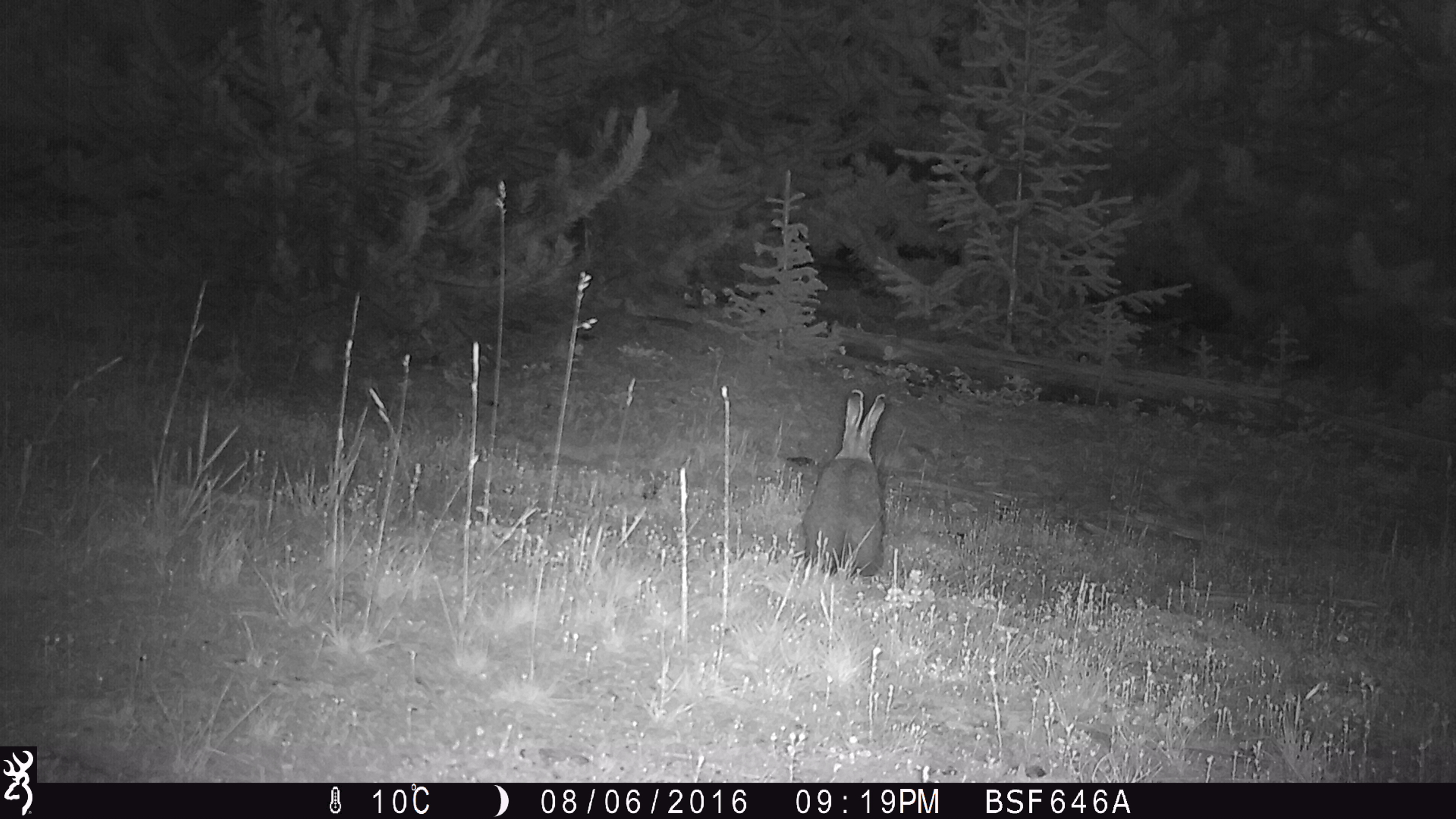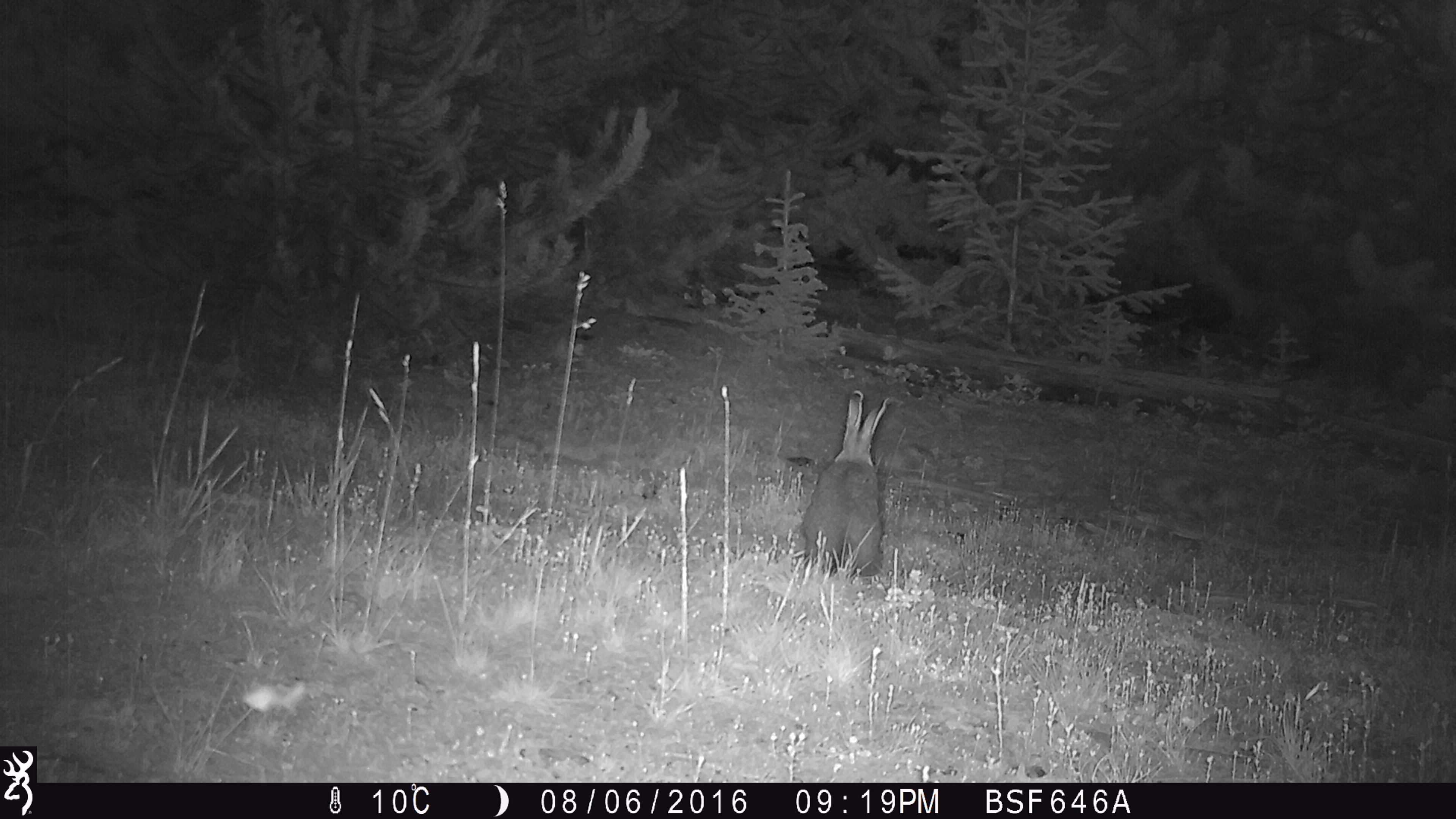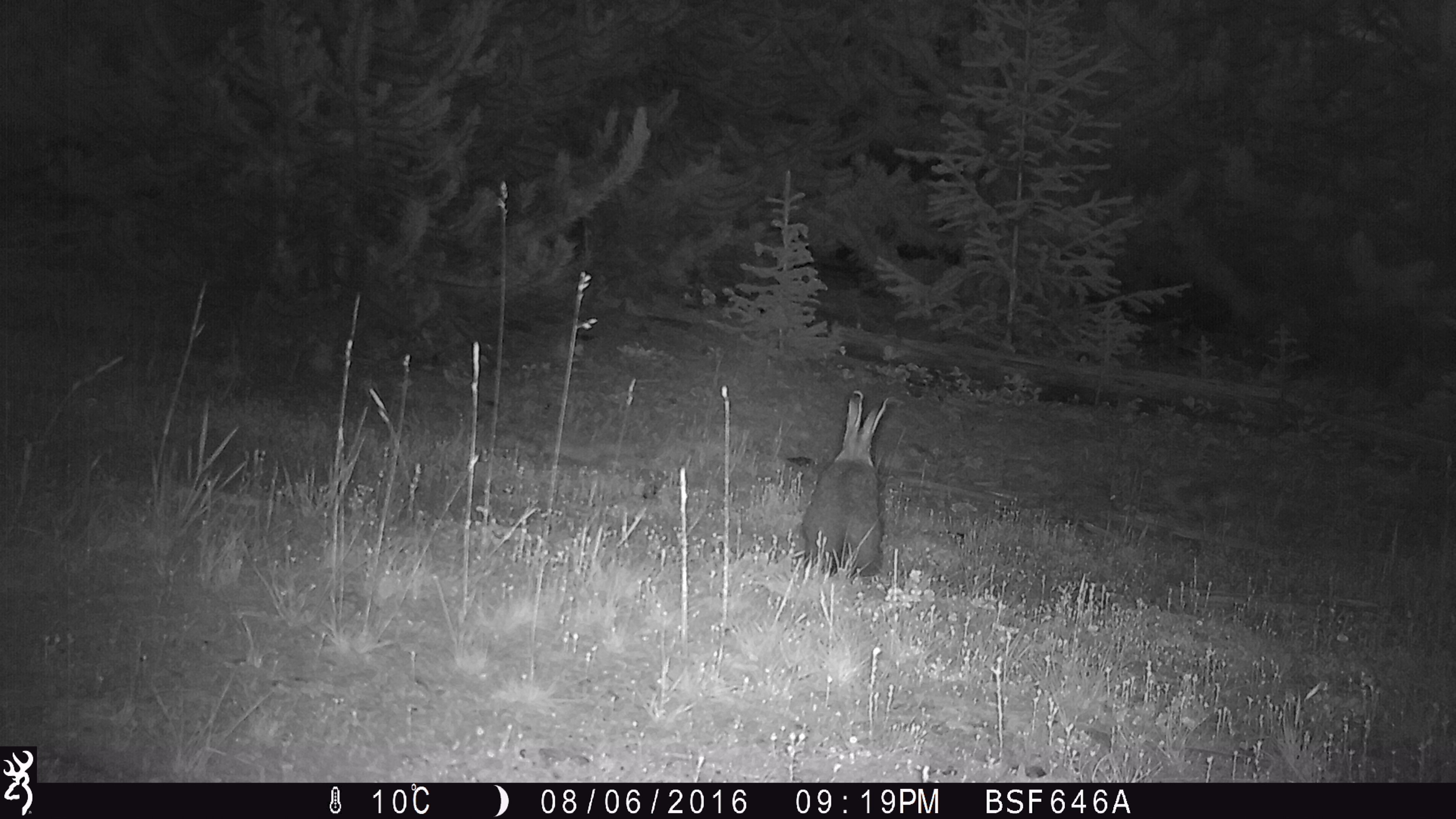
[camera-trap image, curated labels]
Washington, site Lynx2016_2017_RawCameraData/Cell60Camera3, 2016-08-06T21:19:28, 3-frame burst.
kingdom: Animalia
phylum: Chordata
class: Mammalia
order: Lagomorpha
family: Leporidae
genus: Lepus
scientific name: Lepus americanus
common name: snowshoe hare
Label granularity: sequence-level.